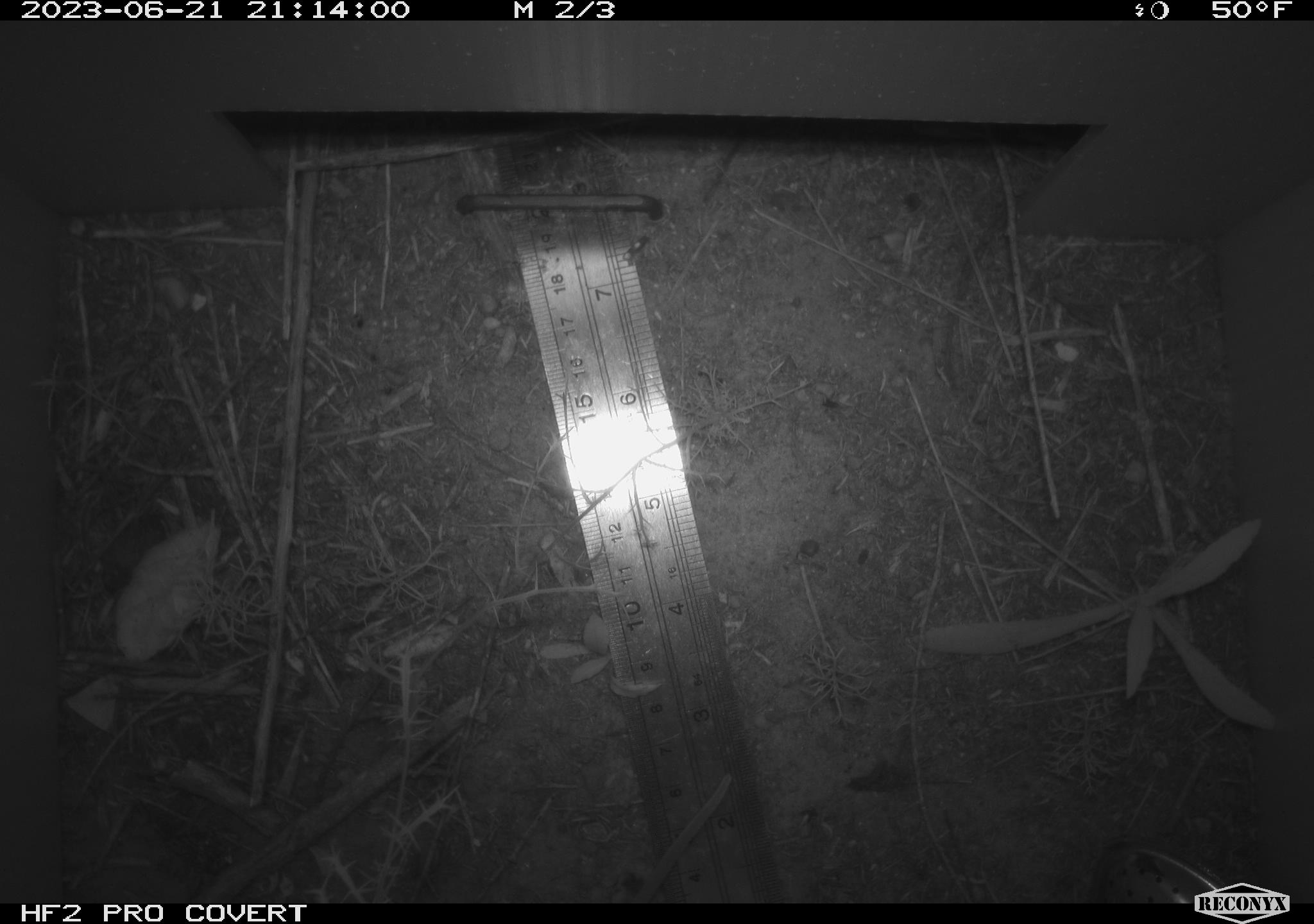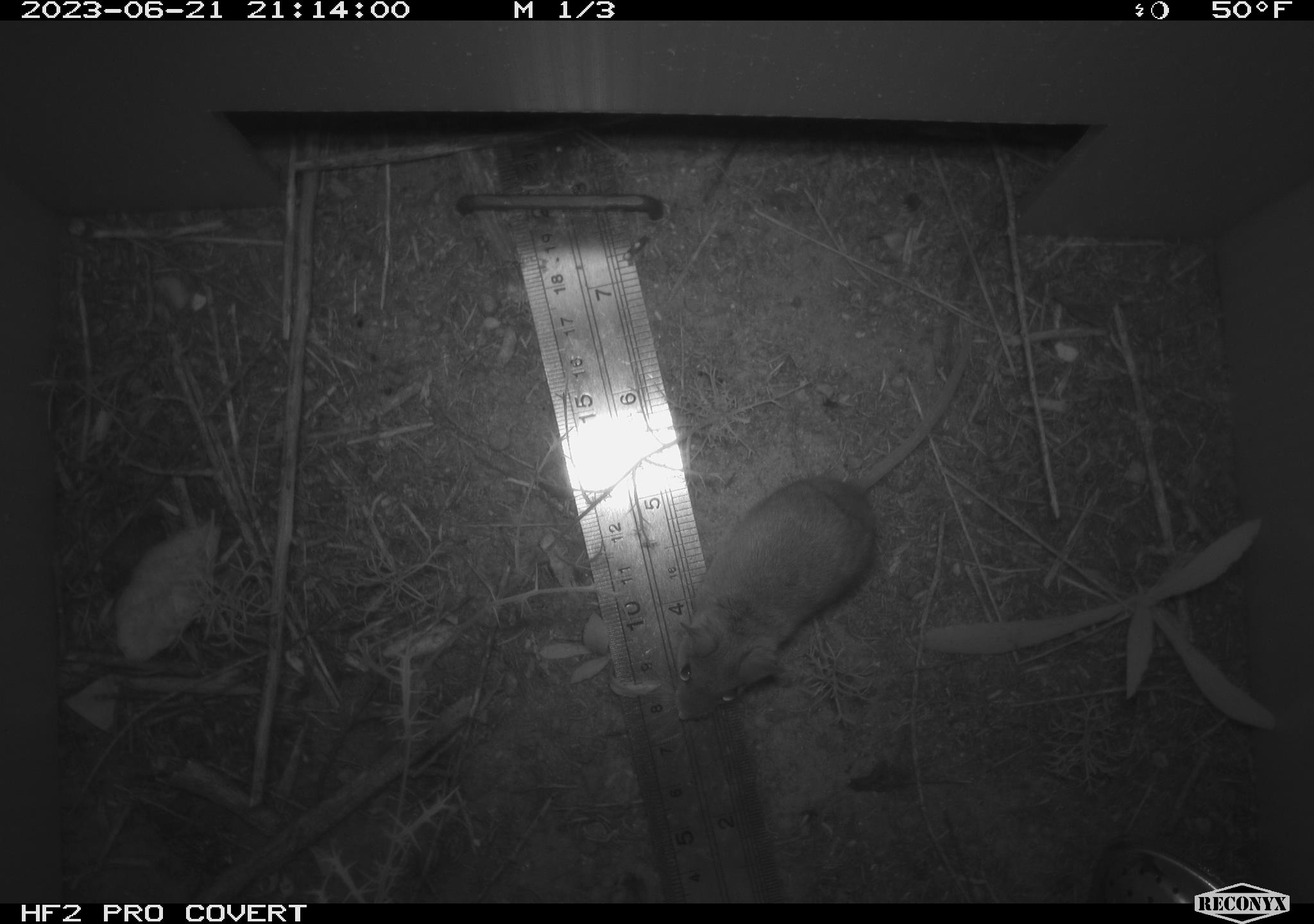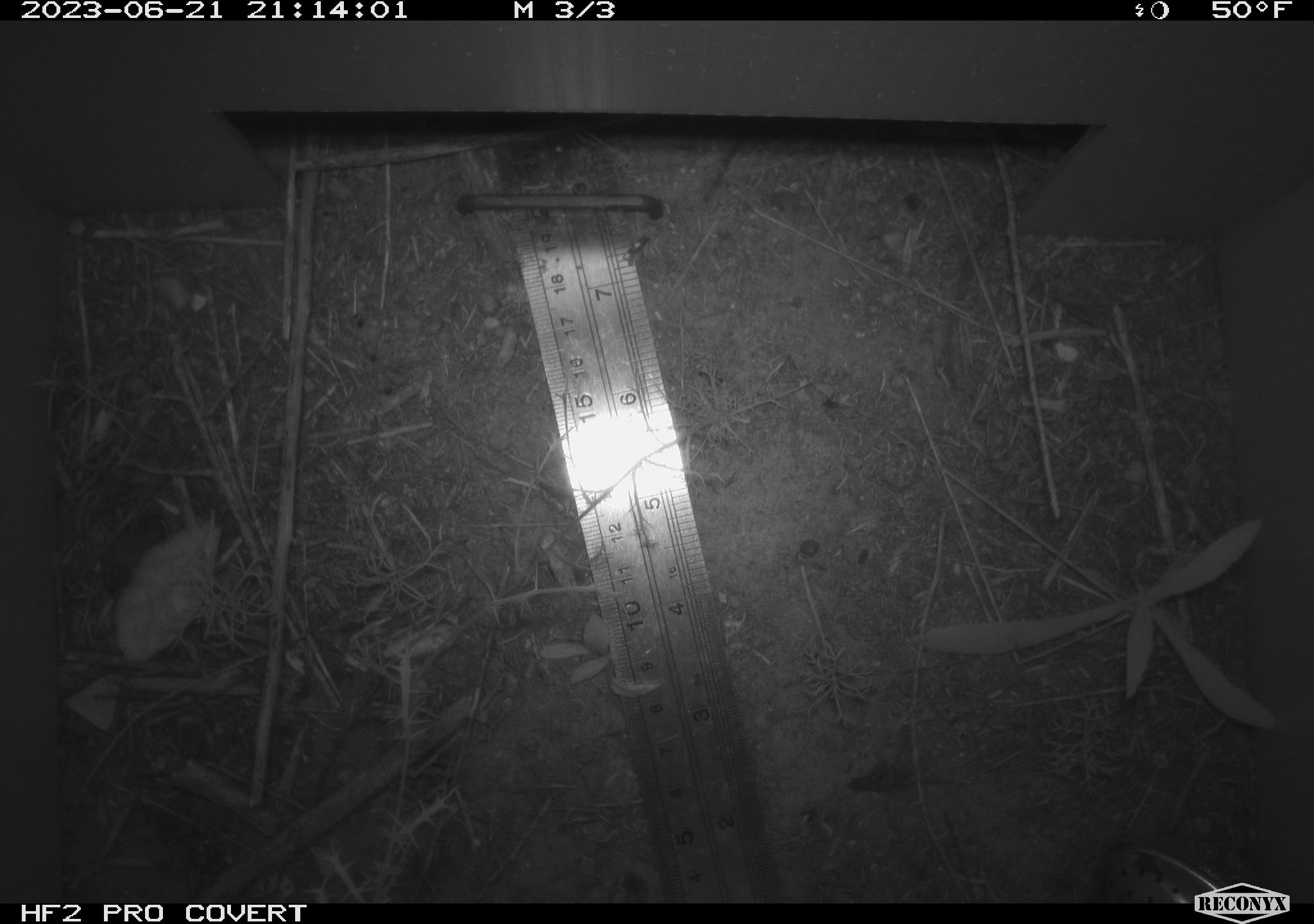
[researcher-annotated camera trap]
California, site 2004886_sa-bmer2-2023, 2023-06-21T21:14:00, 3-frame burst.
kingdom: Animalia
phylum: Chordata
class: Mammalia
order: Rodentia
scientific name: Rodentia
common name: mouse species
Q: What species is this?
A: Mouse species (Rodentia).